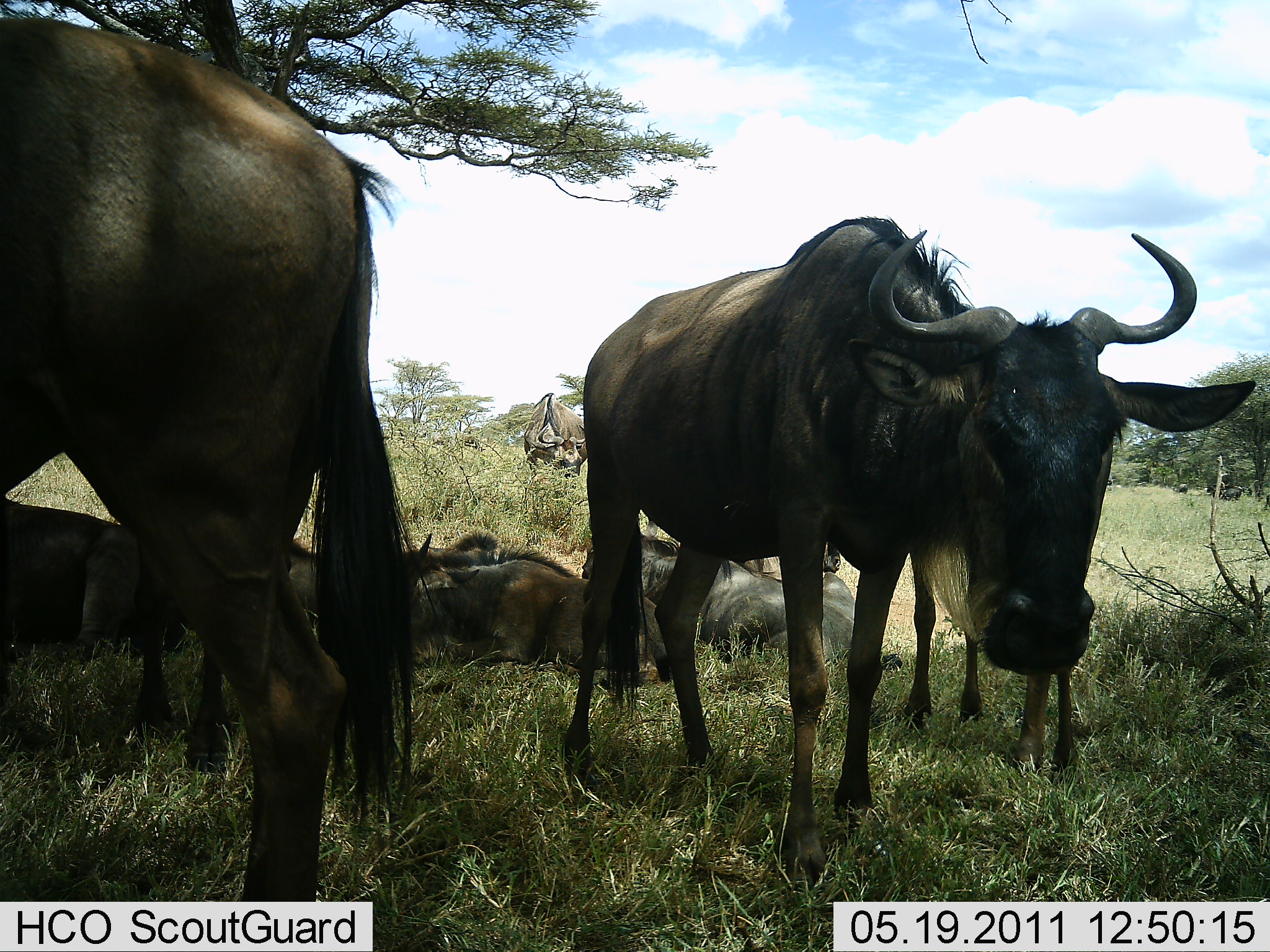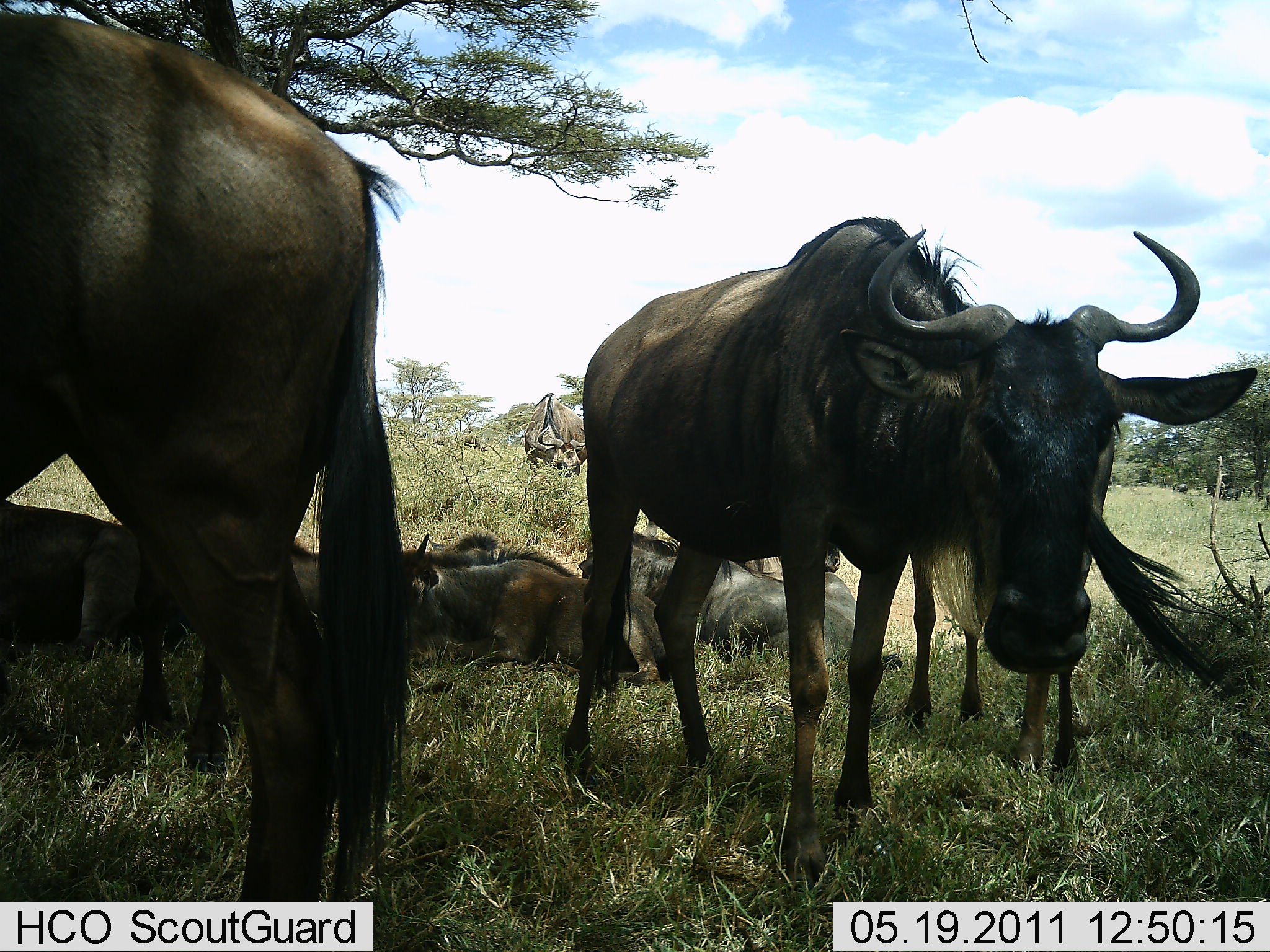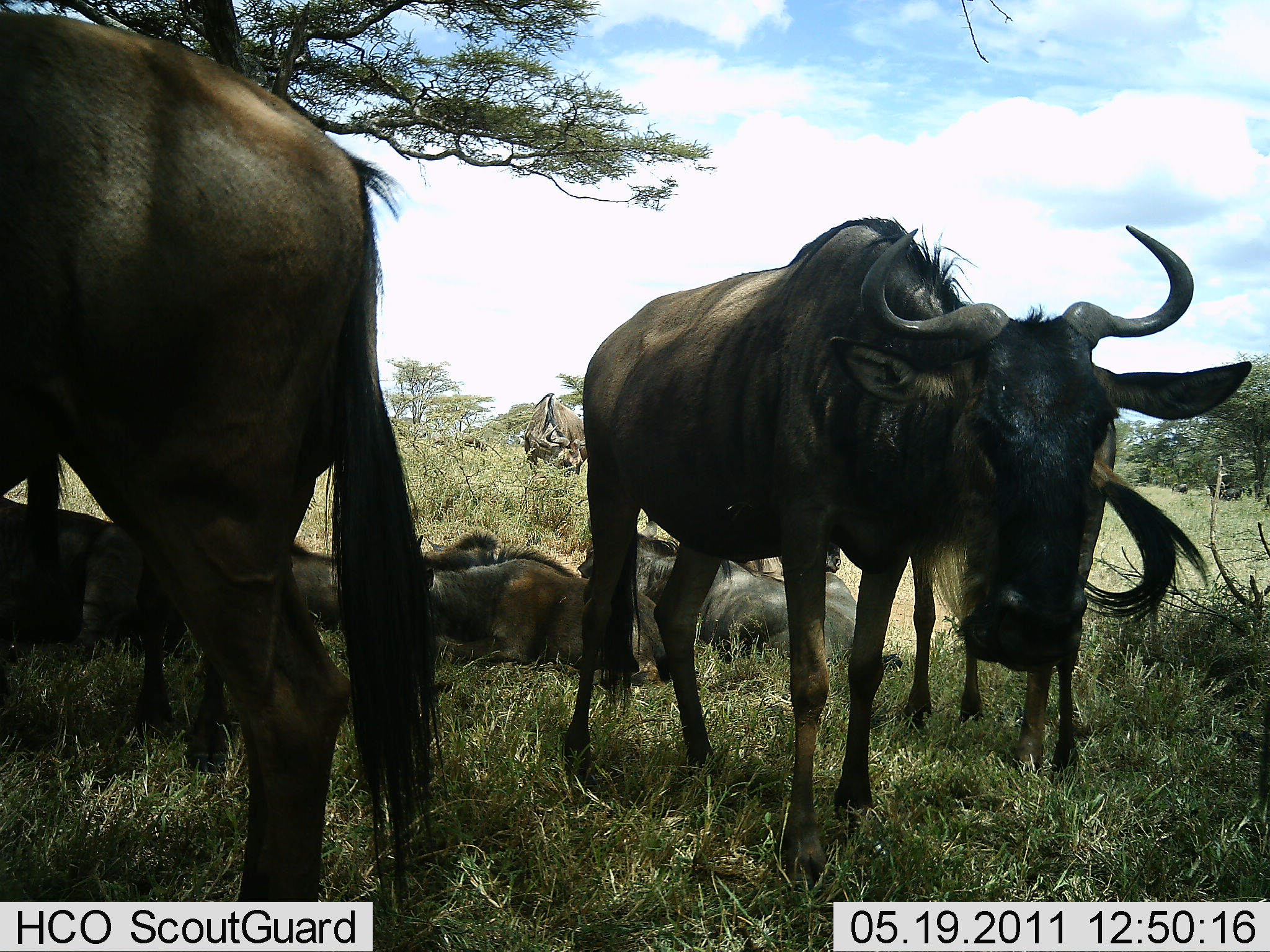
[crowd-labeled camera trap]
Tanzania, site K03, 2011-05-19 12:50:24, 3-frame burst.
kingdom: Animalia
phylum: Chordata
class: Mammalia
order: Artiodactyla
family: Bovidae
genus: Connochaetes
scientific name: Connochaetes taurinus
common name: blue wildebeest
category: wildebeest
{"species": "wildebeest (blue wildebeest) (Connochaetes taurinus)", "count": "8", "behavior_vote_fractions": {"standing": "69%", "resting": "92%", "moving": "8%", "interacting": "0%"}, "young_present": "0%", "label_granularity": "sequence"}